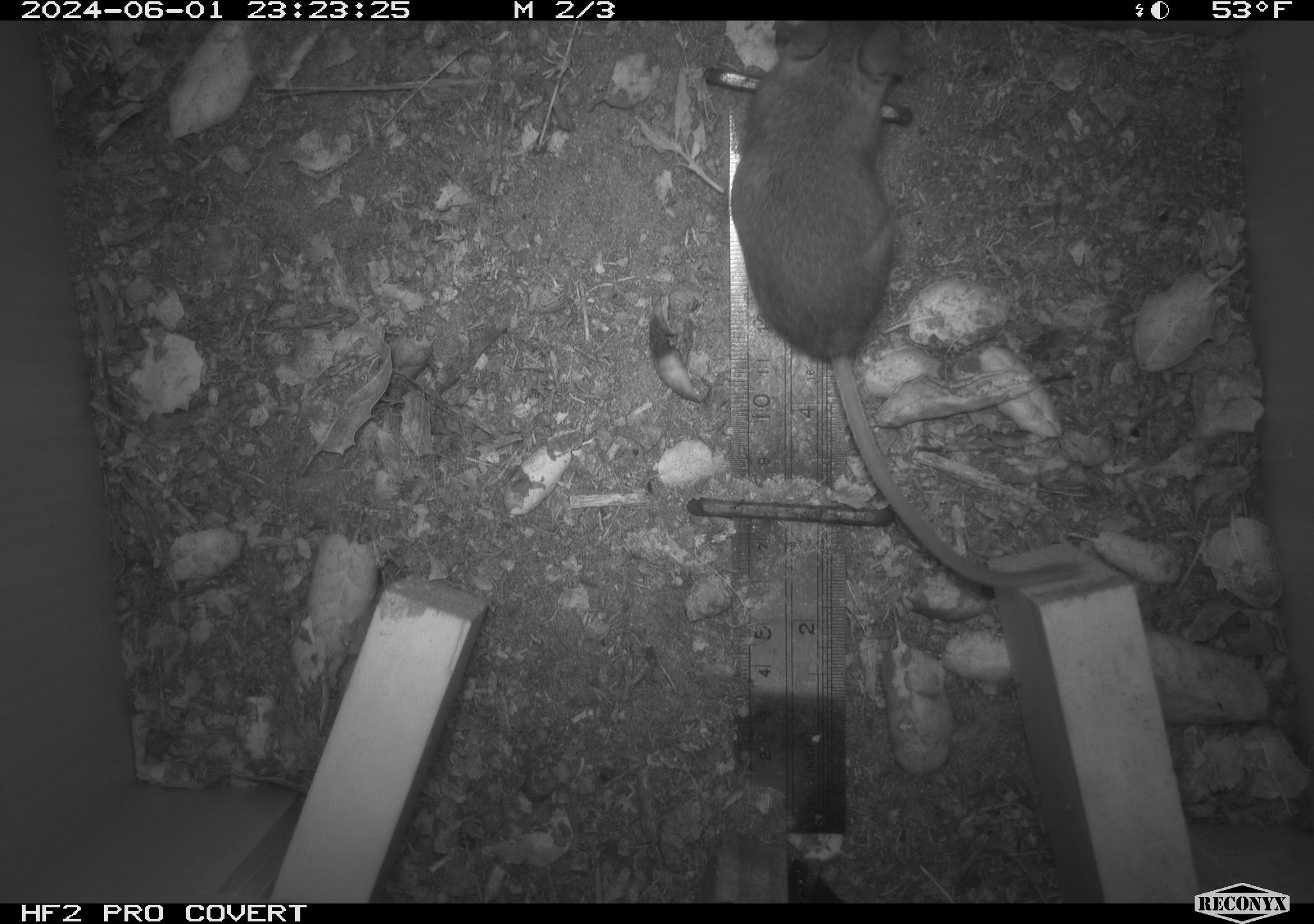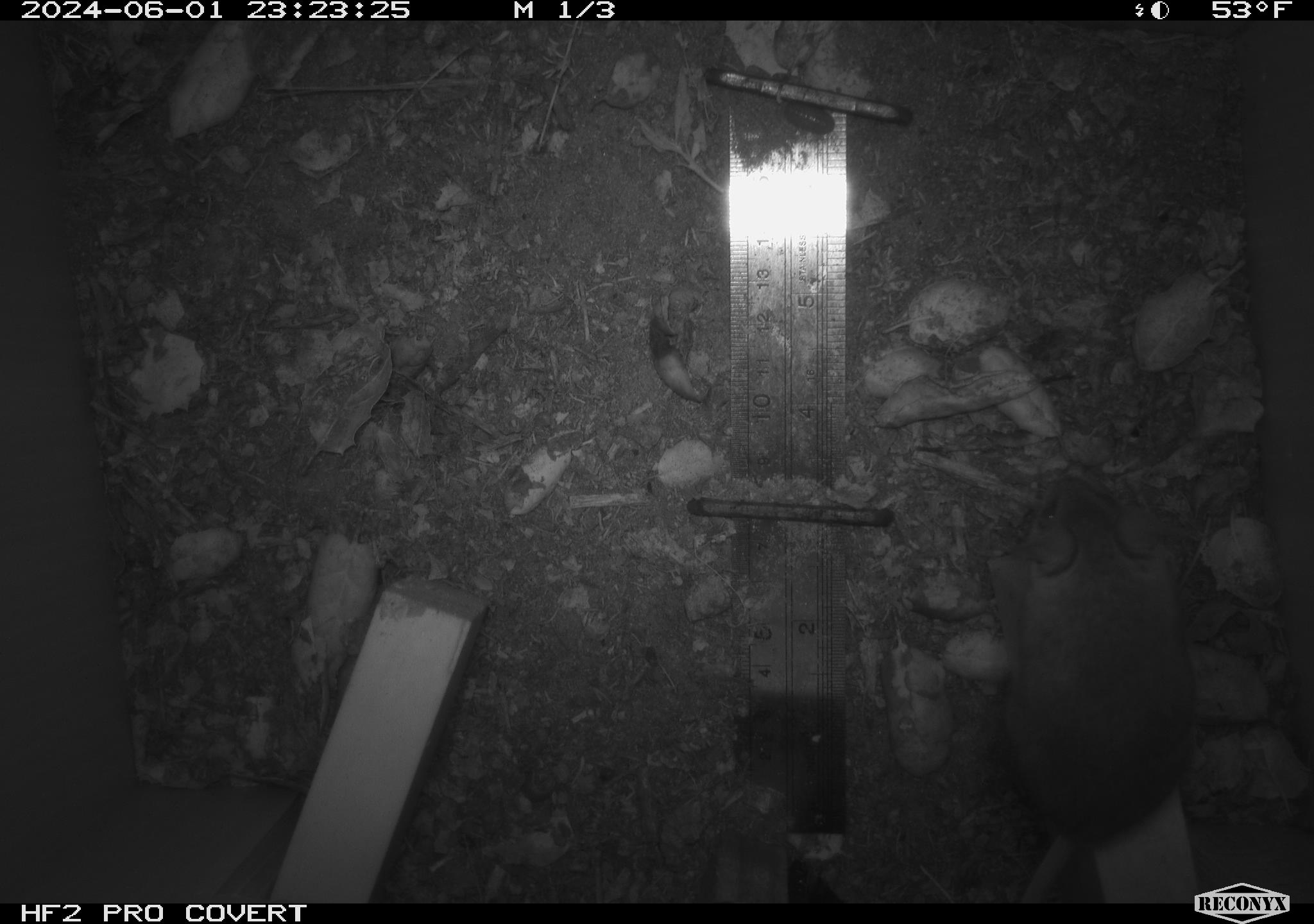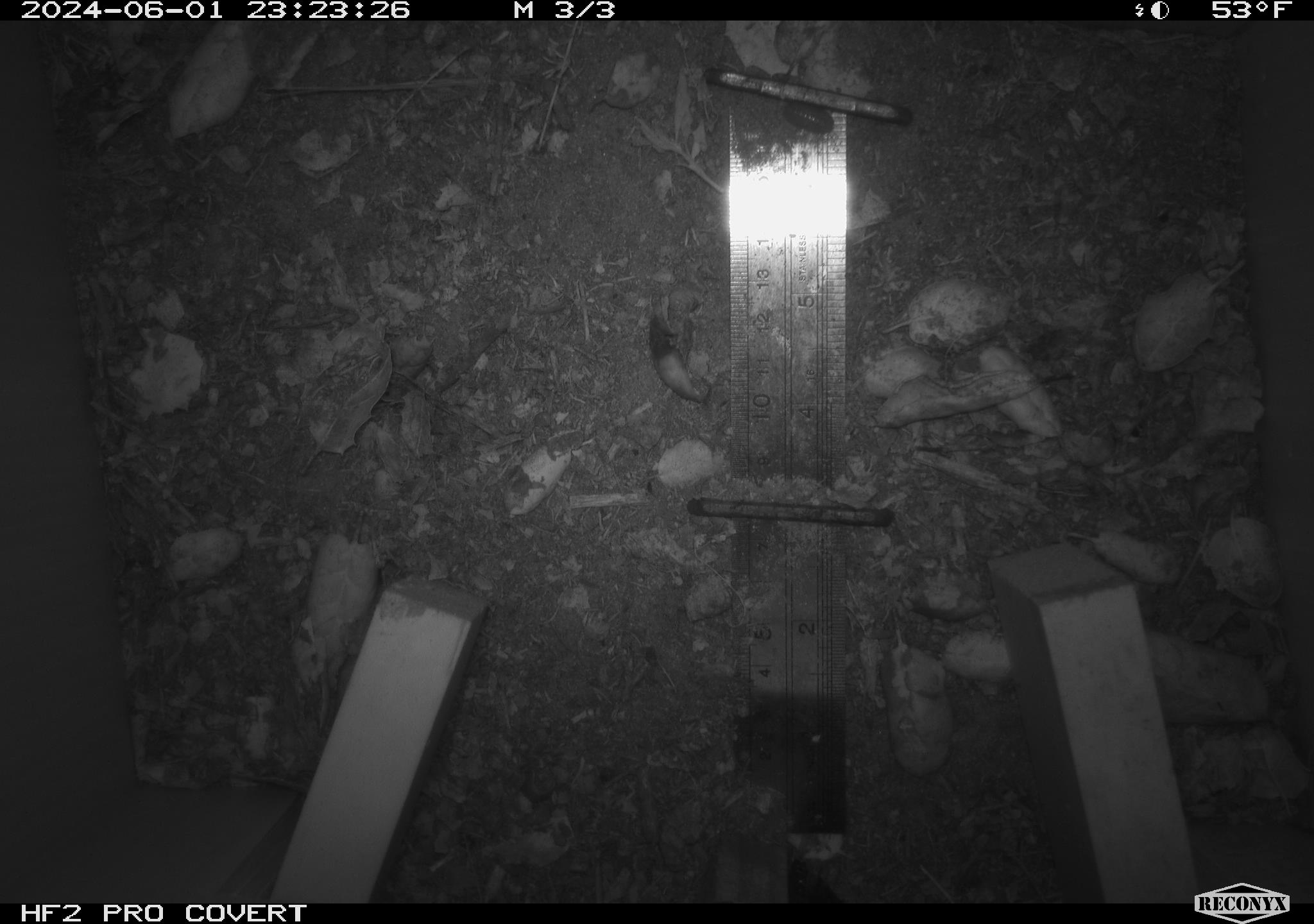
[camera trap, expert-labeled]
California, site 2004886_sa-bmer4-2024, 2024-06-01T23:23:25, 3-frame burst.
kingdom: Animalia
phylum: Chordata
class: Mammalia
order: Rodentia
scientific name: Rodentia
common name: mouse species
Mouse species (Rodentia).